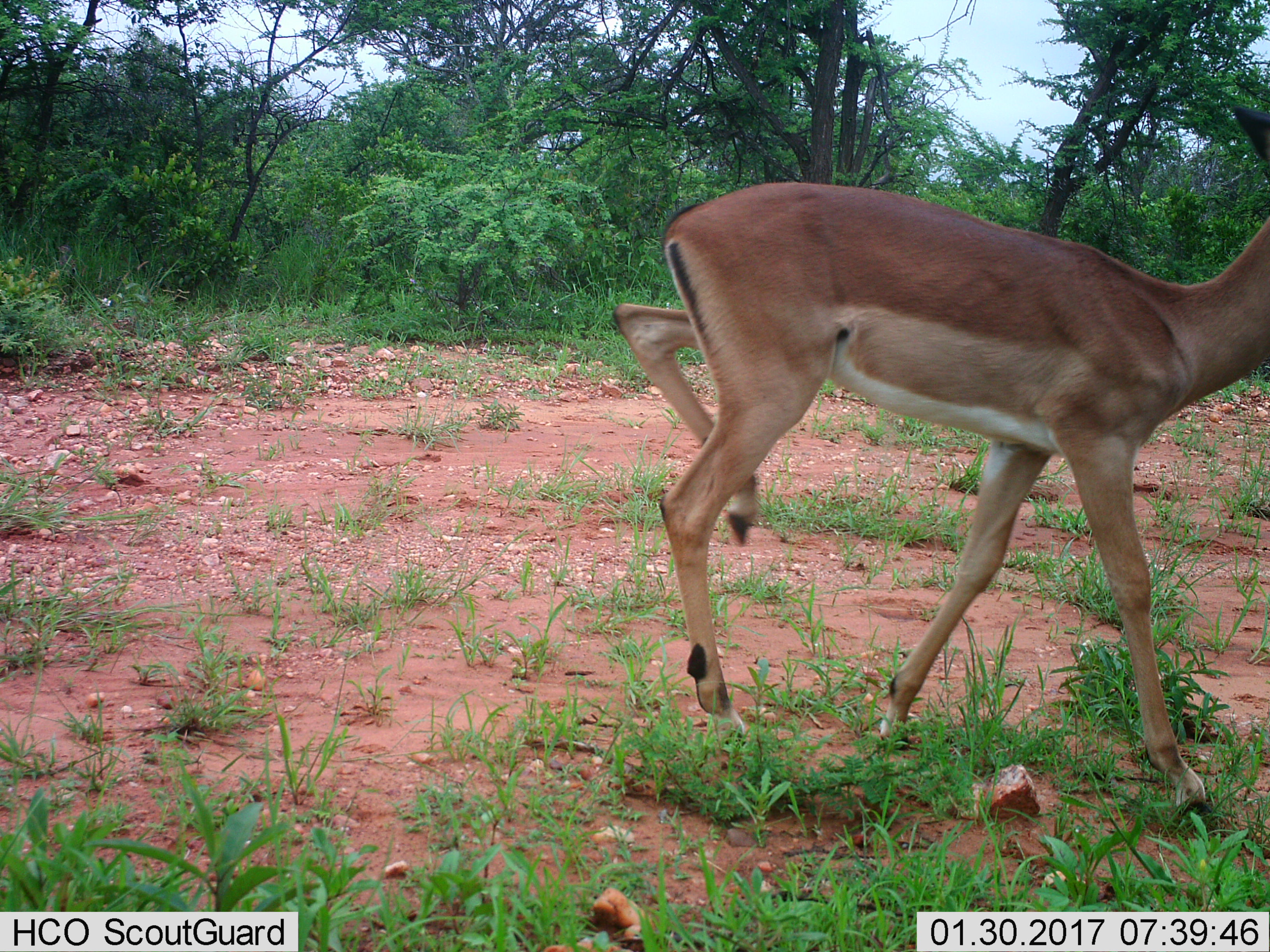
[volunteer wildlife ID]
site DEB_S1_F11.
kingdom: Animalia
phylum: Chordata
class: Mammalia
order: Artiodactyla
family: Bovidae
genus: Aepyceros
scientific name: Aepyceros melampus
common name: impala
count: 1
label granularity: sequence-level